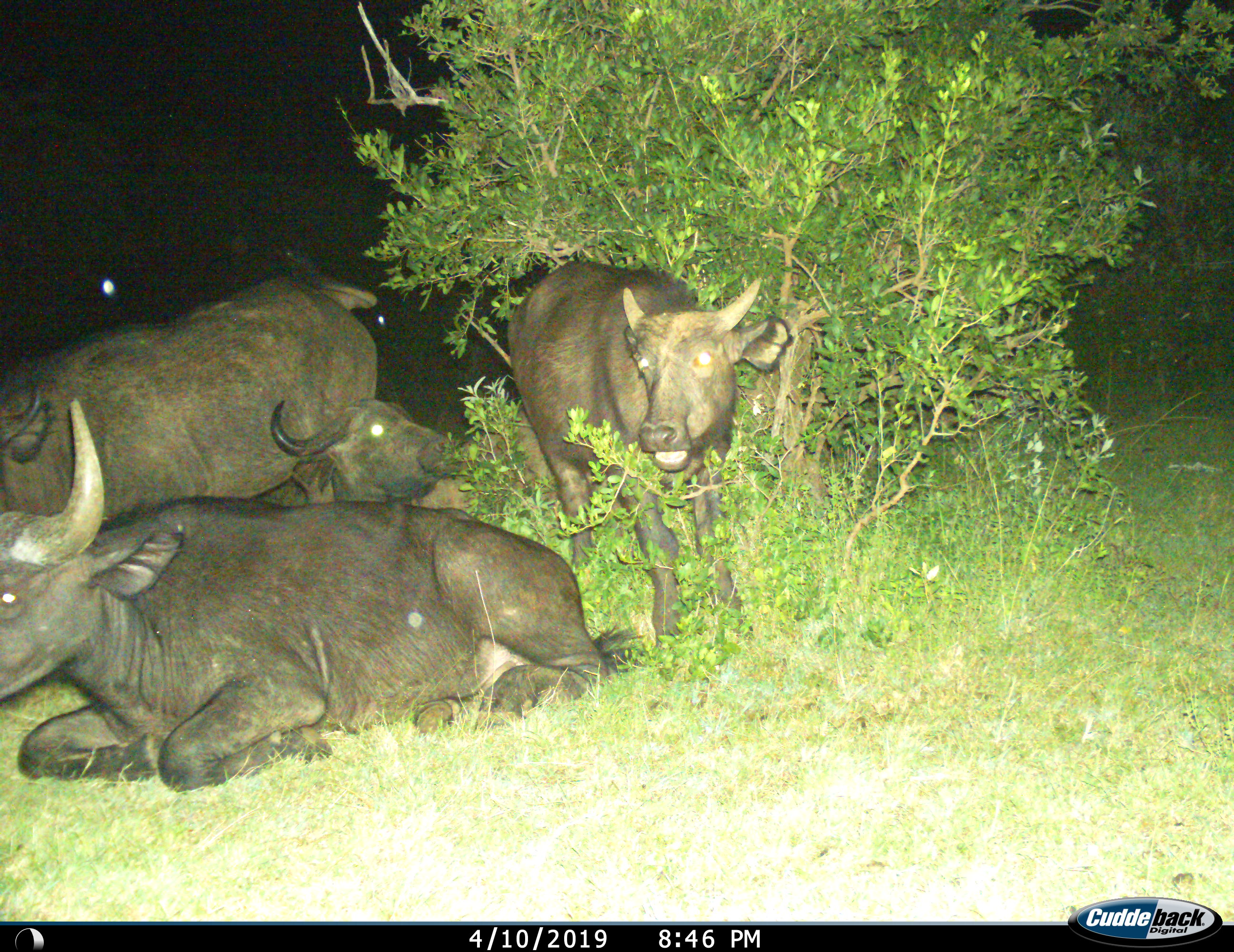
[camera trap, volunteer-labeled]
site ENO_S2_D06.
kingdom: Animalia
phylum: Chordata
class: Mammalia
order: Artiodactyla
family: Bovidae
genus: Syncerus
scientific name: Syncerus caffer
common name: african buffalo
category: buffalo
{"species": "buffalo (african buffalo) (Syncerus caffer)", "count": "4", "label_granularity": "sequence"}